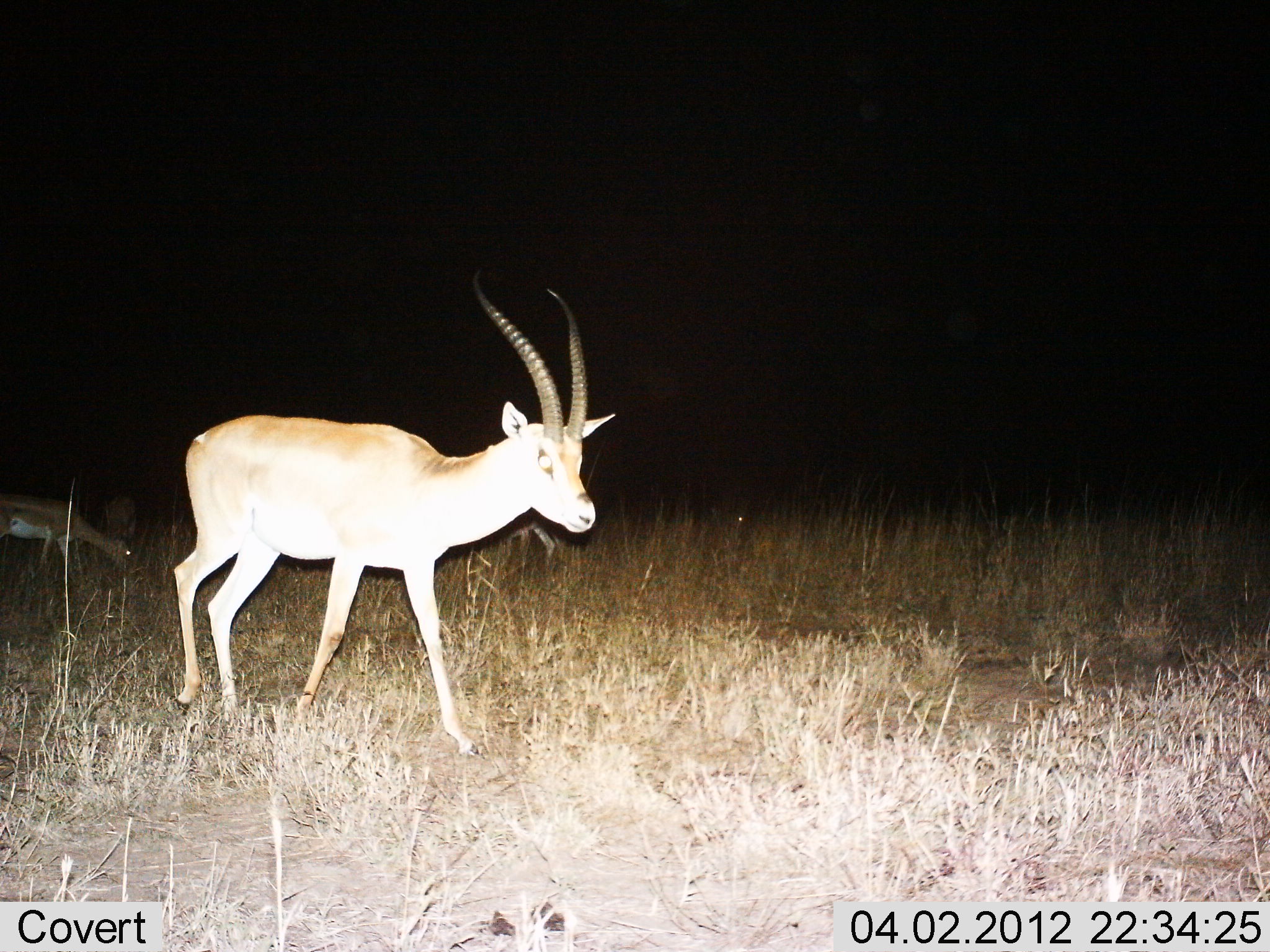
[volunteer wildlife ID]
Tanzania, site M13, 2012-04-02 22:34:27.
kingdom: Animalia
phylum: Chordata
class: Mammalia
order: Artiodactyla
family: Bovidae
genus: Nanger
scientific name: Nanger granti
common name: grant's gazelle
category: gazellegrants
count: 2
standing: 21%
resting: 0%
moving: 86%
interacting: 0%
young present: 0%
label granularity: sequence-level